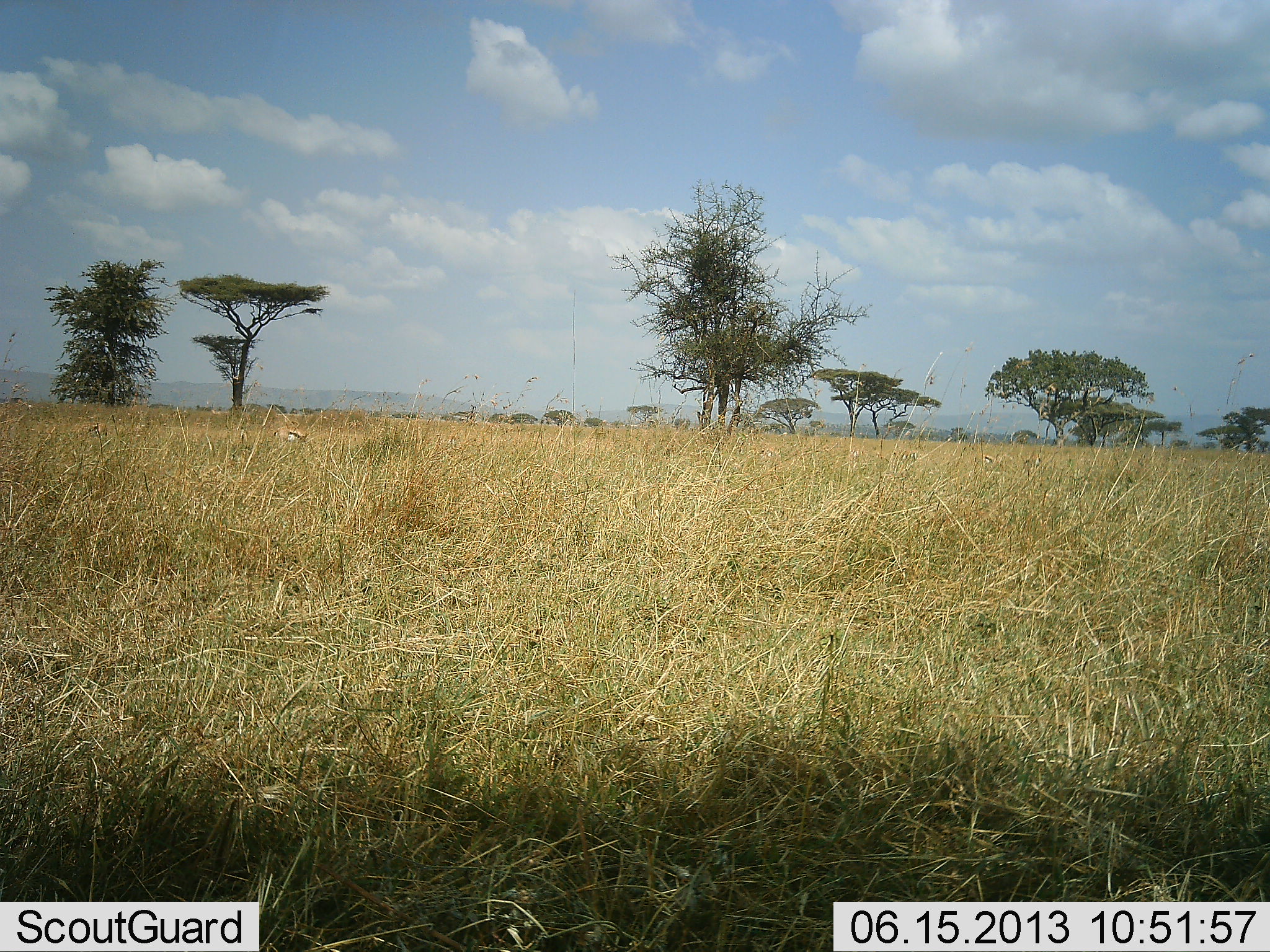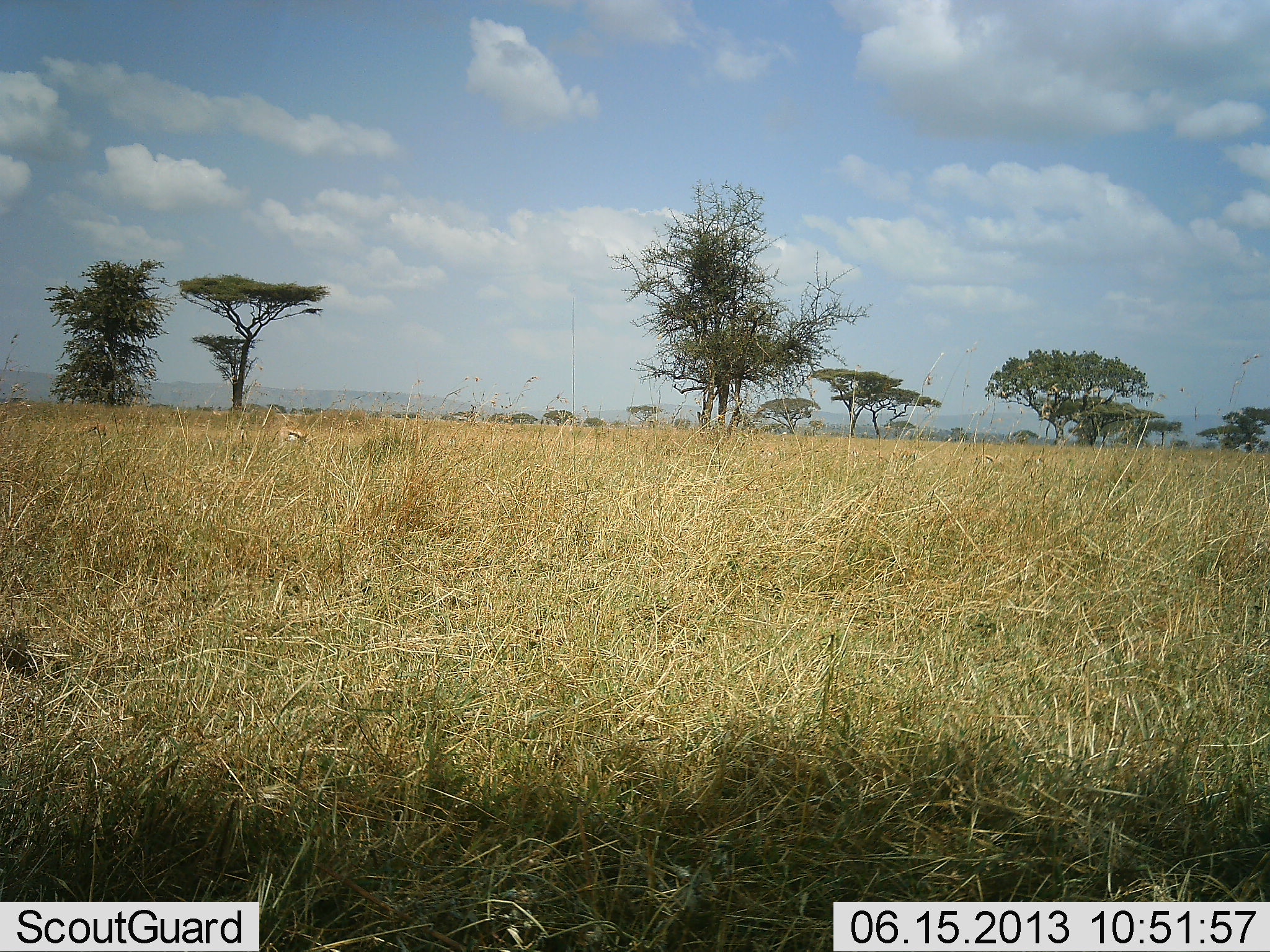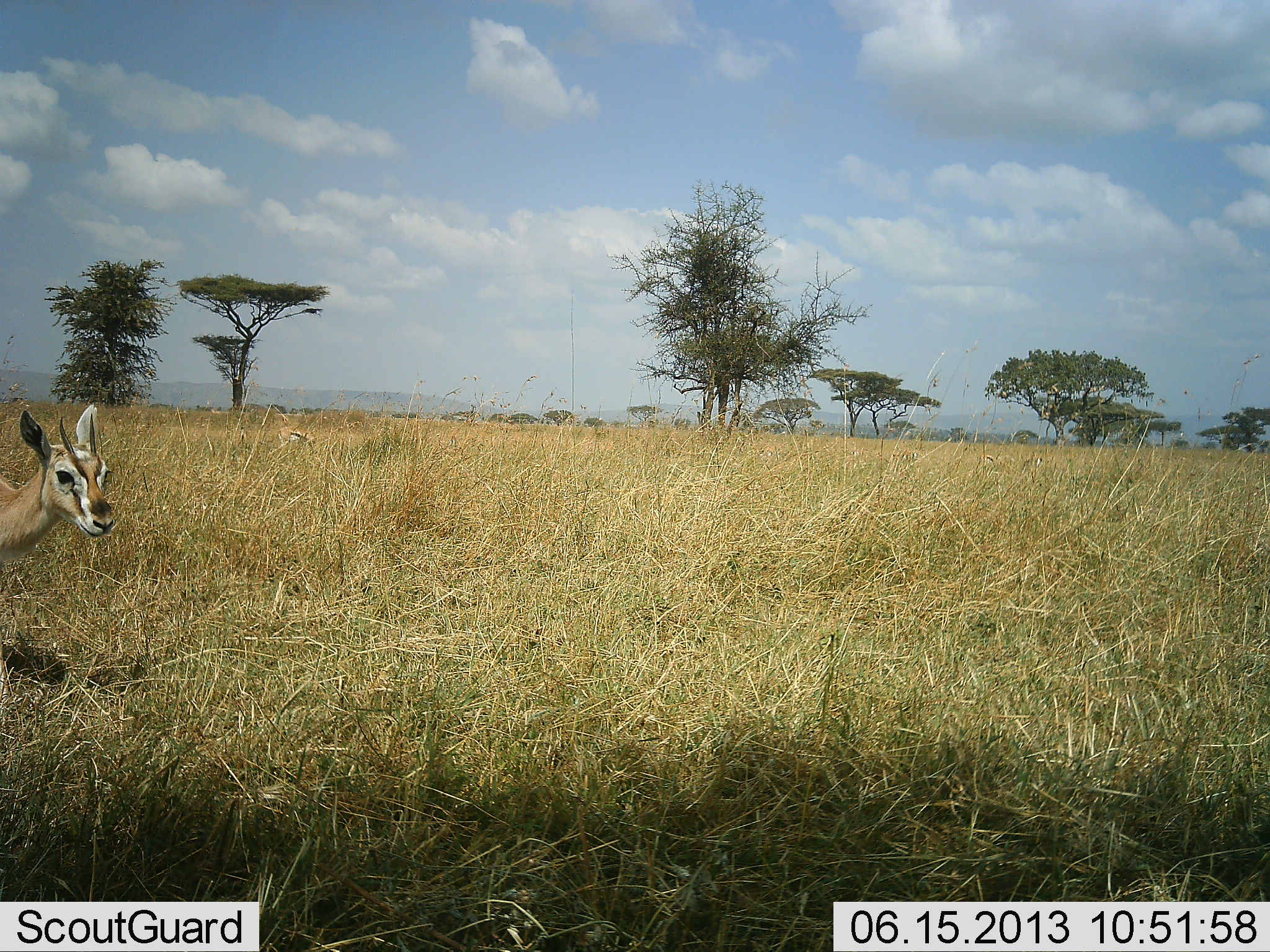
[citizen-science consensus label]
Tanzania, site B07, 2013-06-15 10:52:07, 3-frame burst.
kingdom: Animalia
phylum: Chordata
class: Mammalia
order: Artiodactyla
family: Bovidae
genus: Eudorcas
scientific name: Eudorcas thomsonii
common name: thomson's gazelle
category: gazellethomsons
Gazellethomsons (thomson's gazelle) (Eudorcas thomsonii), count 2. Behavior (volunteer vote fractions): standing 40%, resting 0%, moving 90%, interacting 0%. Young present (vote fraction): 0%. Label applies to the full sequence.